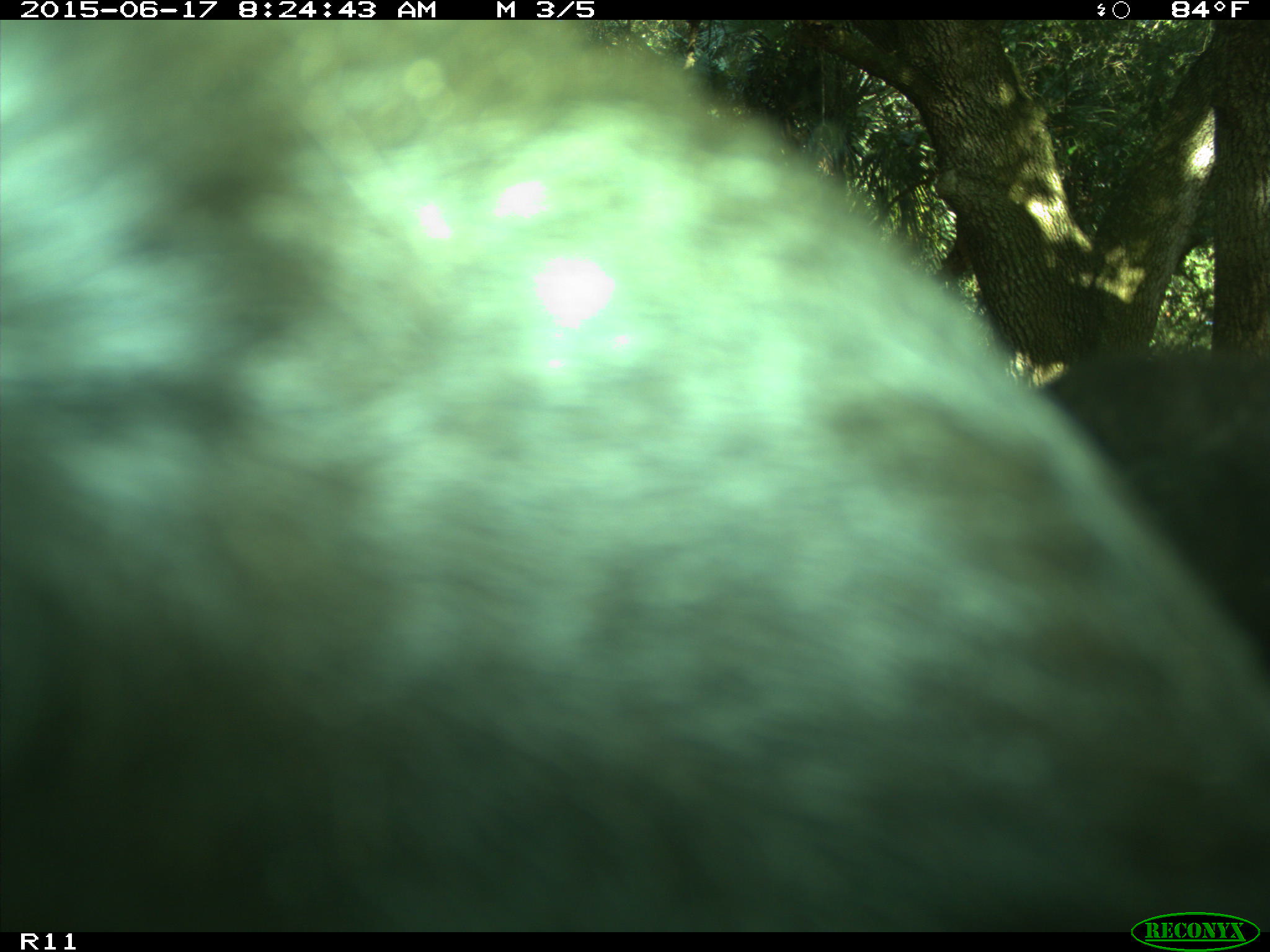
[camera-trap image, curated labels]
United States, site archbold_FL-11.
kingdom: Animalia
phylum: Chordata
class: Mammalia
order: Artiodactyla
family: Bovidae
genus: Bos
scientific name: Bos taurus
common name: domestic cow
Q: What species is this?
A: Bos taurus (domestic cow).